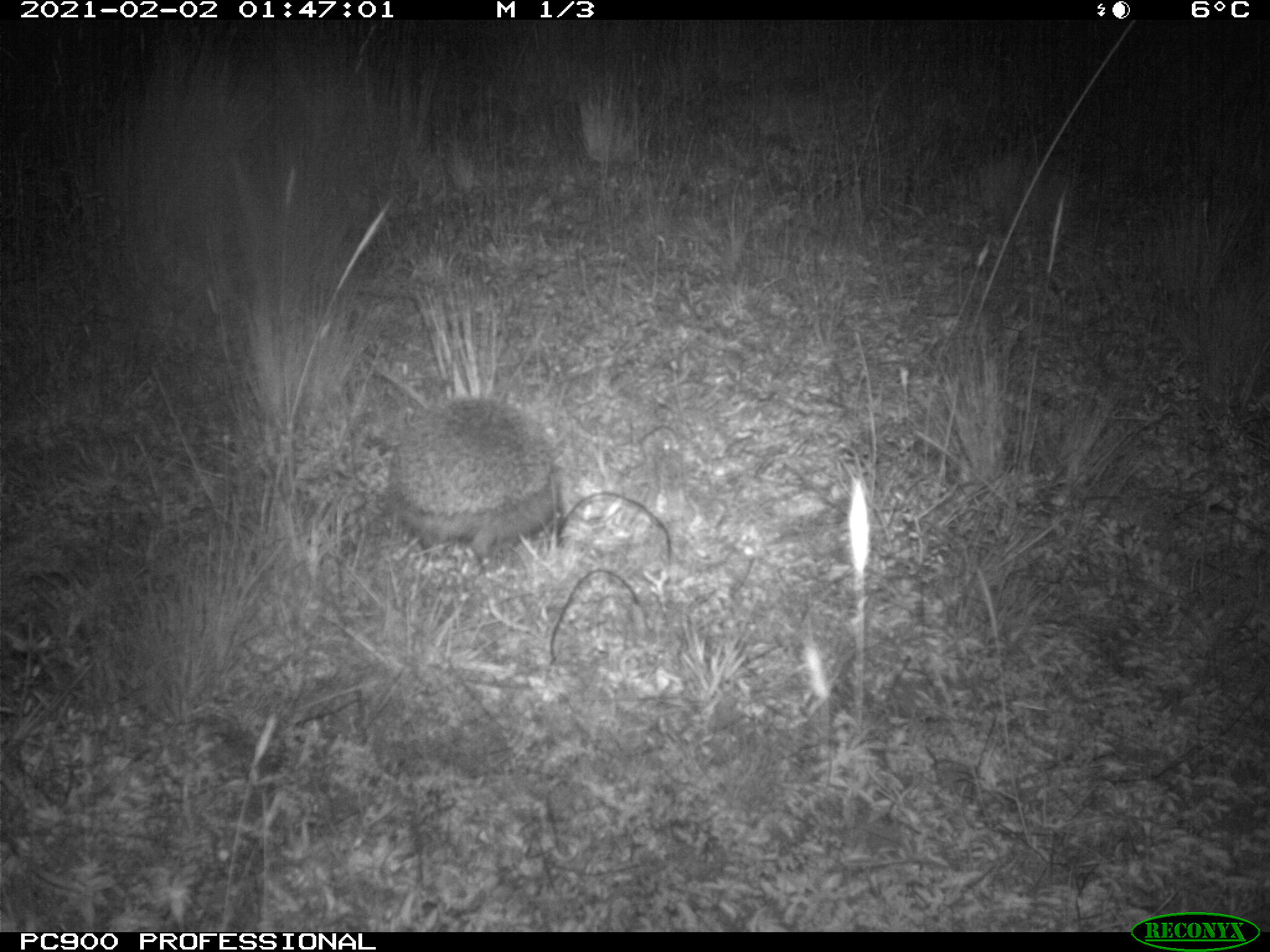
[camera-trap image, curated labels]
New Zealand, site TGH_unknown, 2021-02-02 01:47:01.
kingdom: Animalia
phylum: Chordata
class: Mammalia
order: Eulipotyphla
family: Erinaceidae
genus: Erinaceus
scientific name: Erinaceus europaeus europaeus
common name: european hedgehog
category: hedgehog